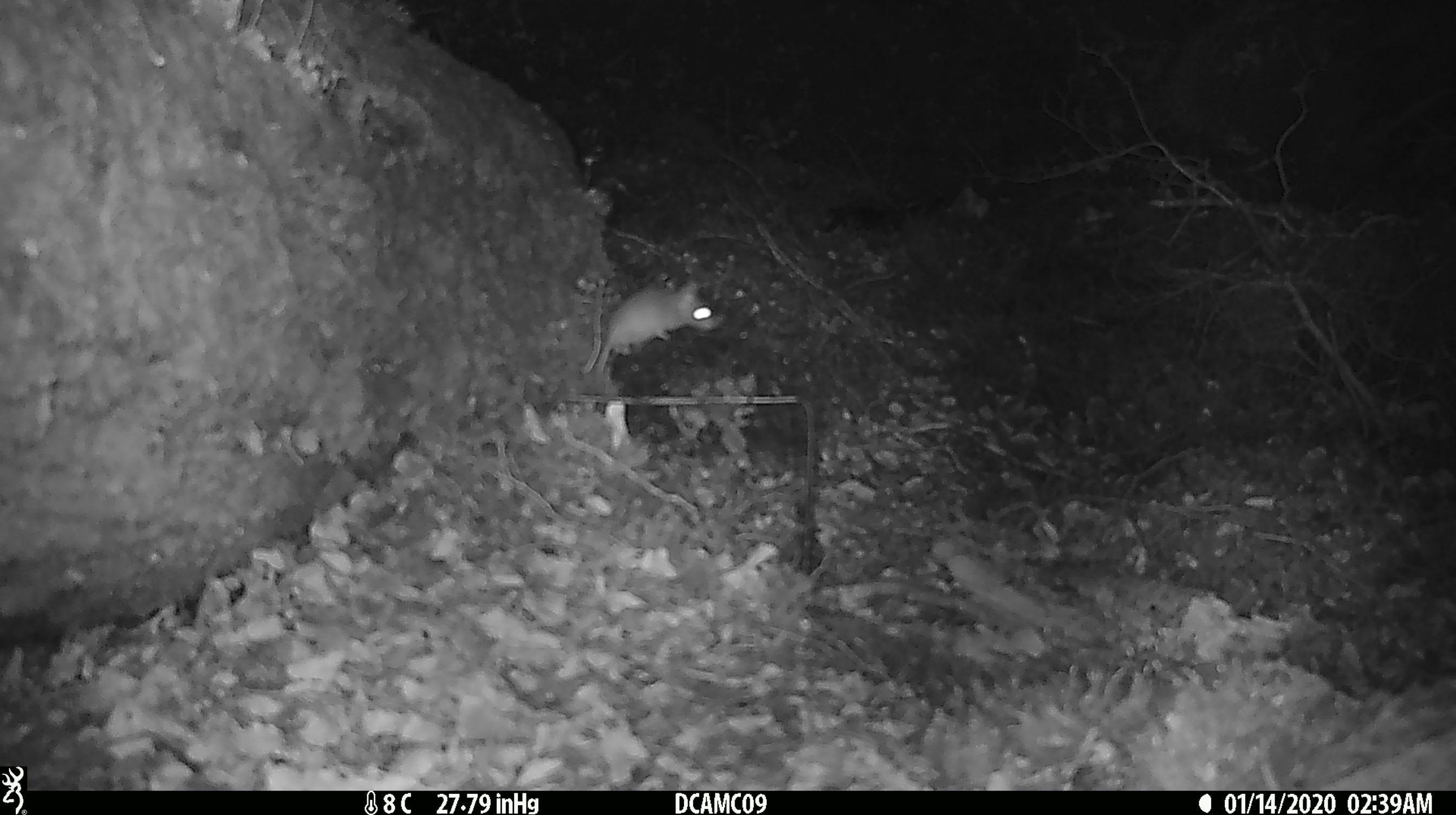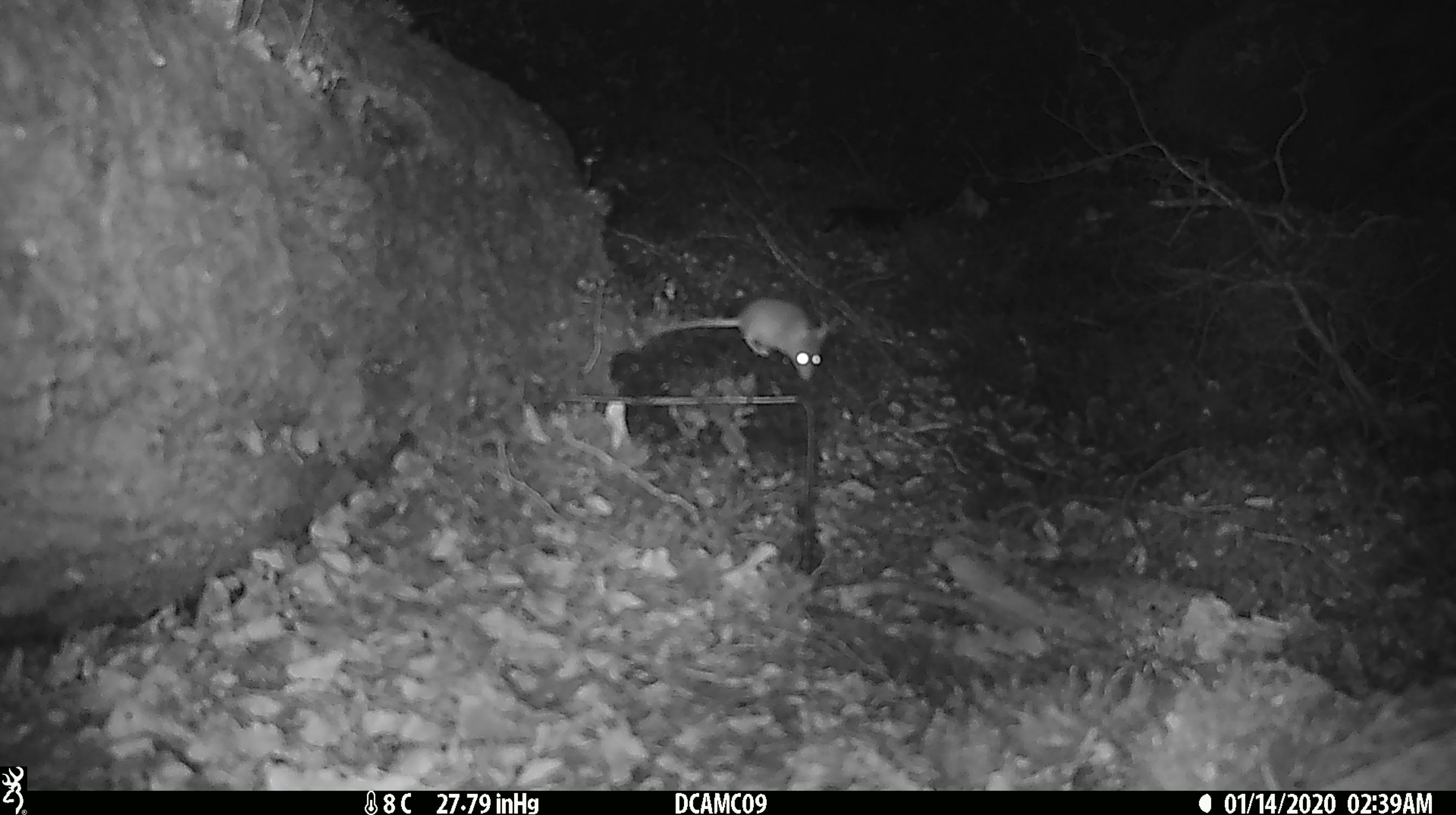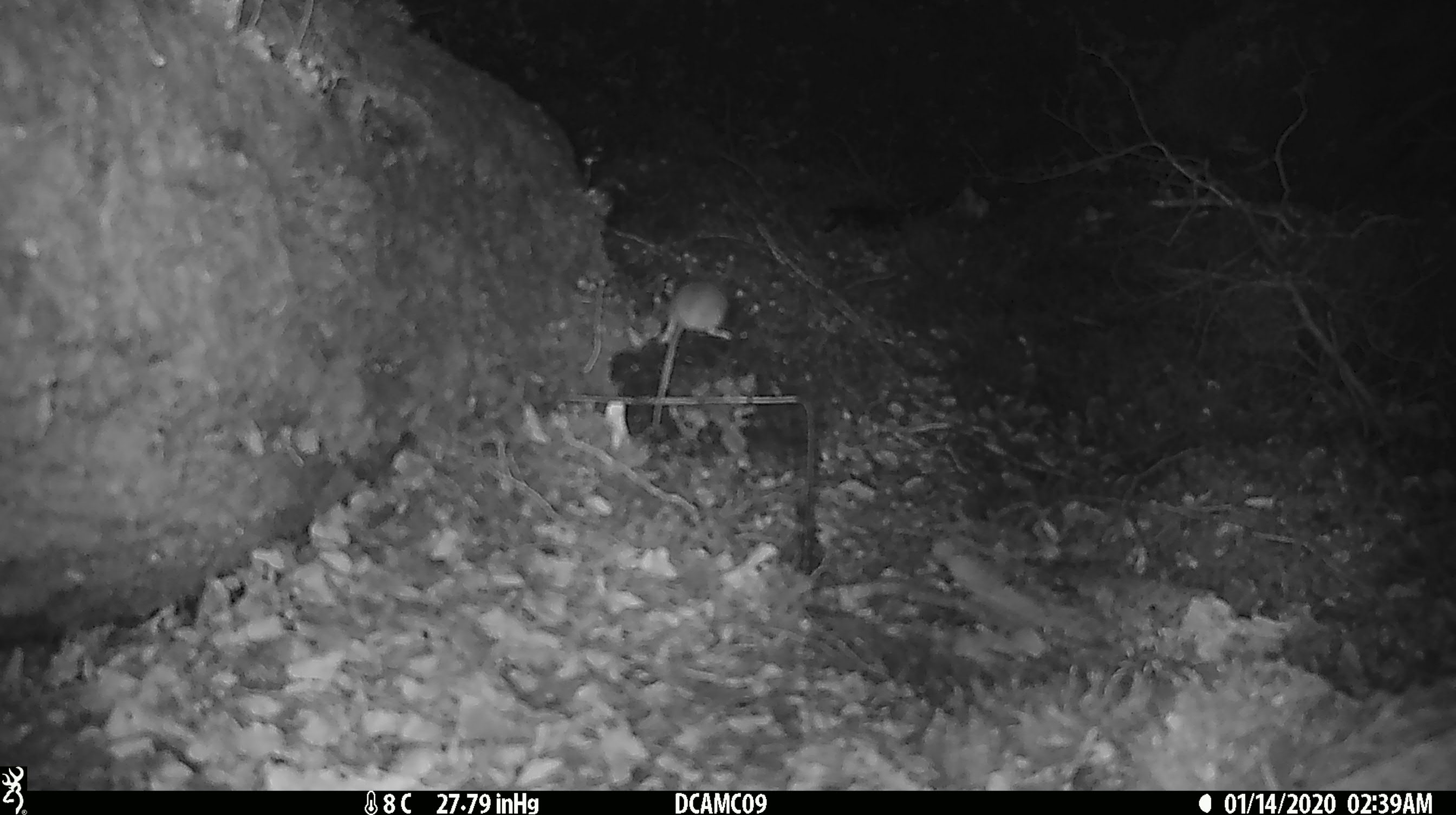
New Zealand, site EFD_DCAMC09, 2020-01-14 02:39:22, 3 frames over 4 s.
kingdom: Animalia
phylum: Chordata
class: Mammalia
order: Rodentia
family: Muridae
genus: Mus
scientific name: Mus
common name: mouse